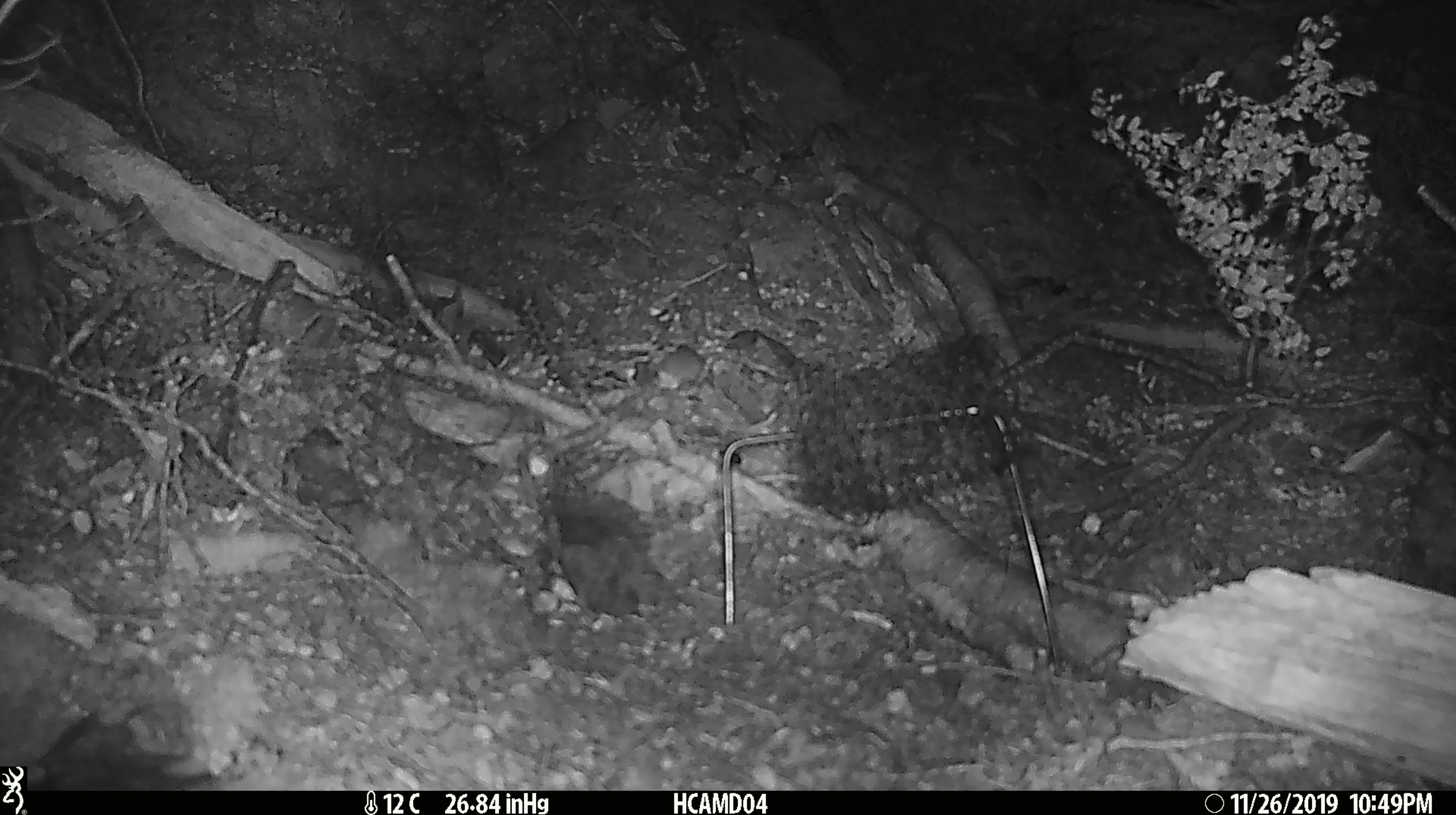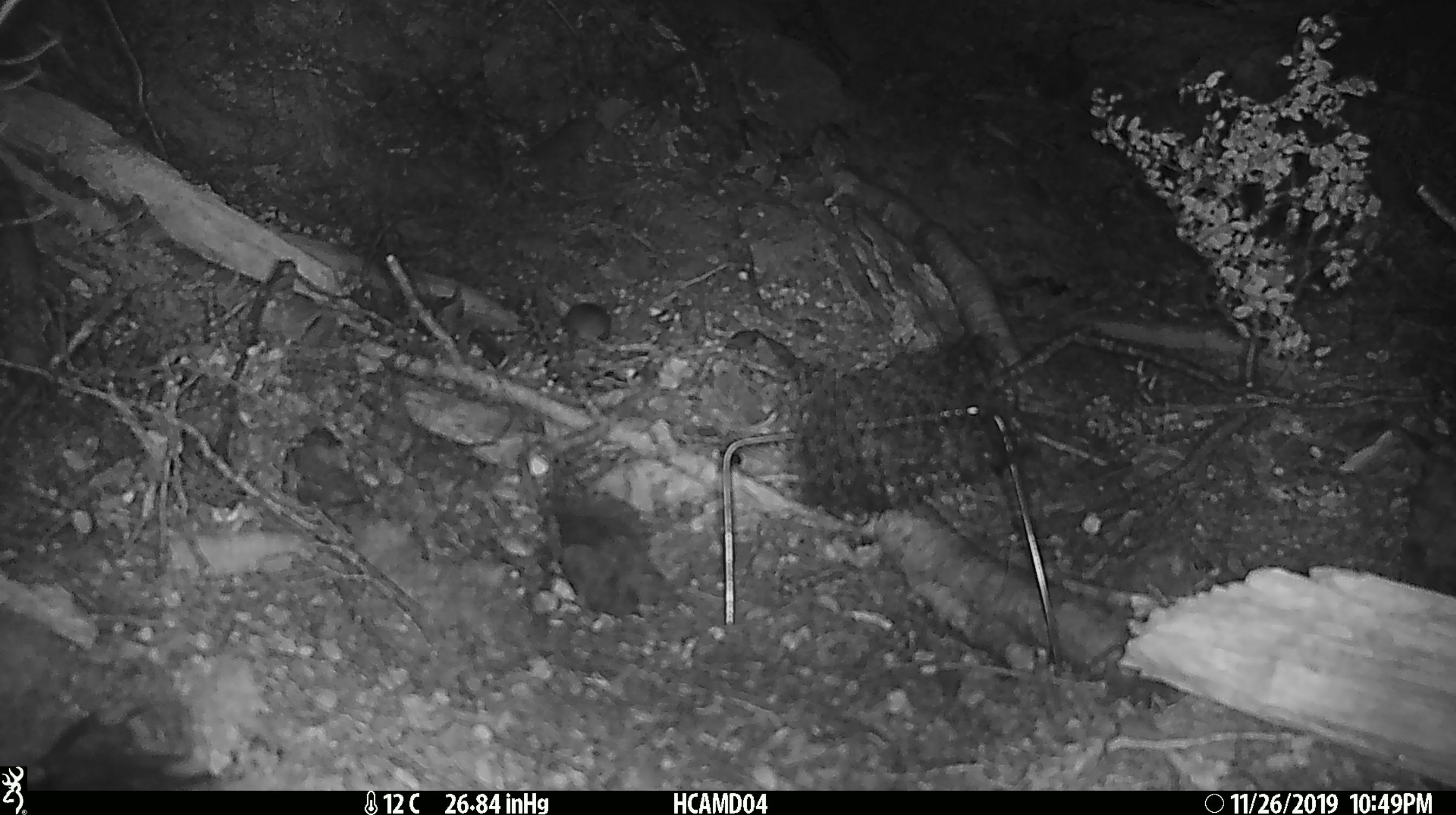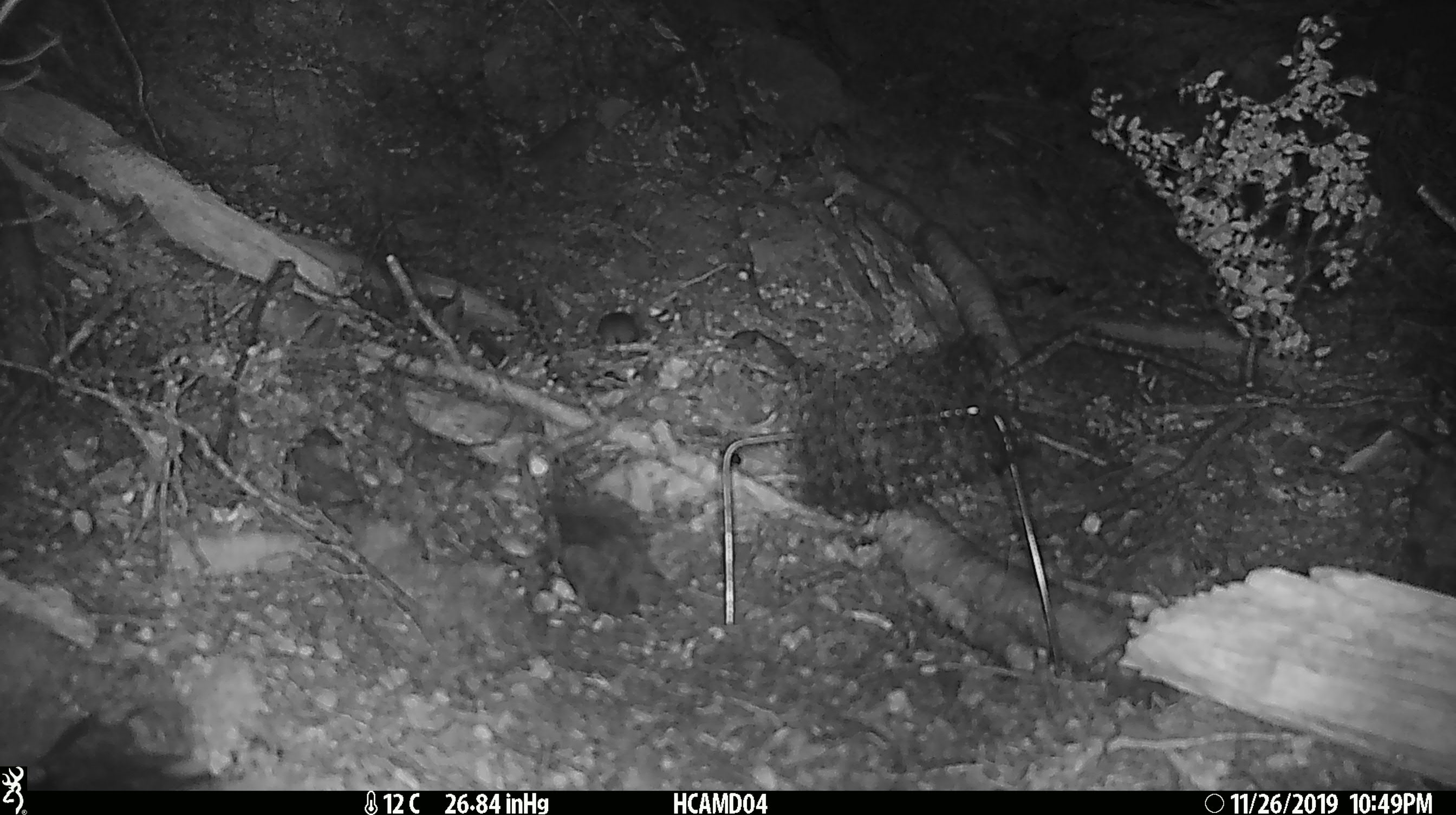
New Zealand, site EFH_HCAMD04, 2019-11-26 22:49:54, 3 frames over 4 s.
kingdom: Animalia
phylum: Chordata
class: Mammalia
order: Rodentia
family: Muridae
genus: Mus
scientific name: Mus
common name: mouse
Mouse (Mus).